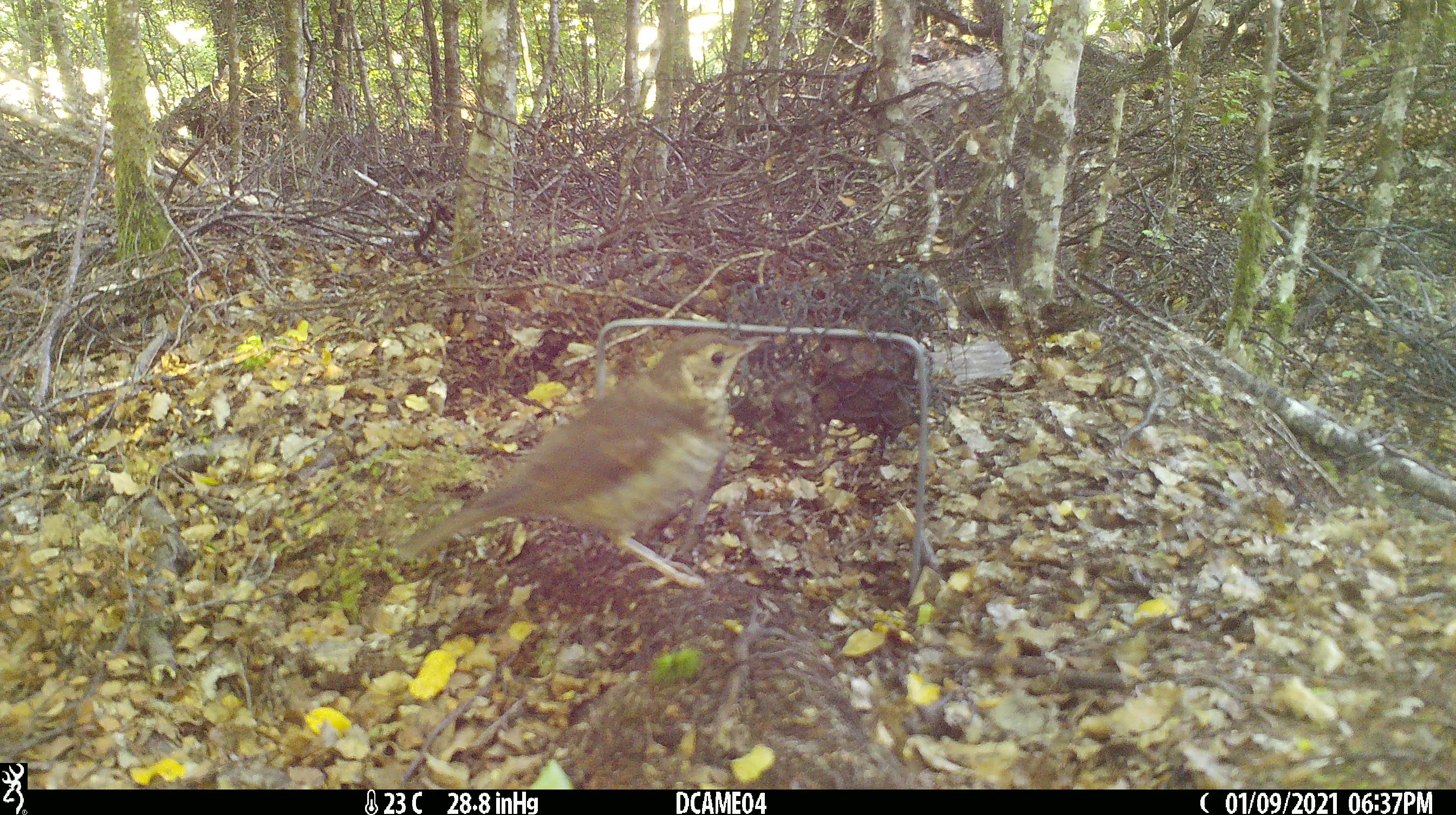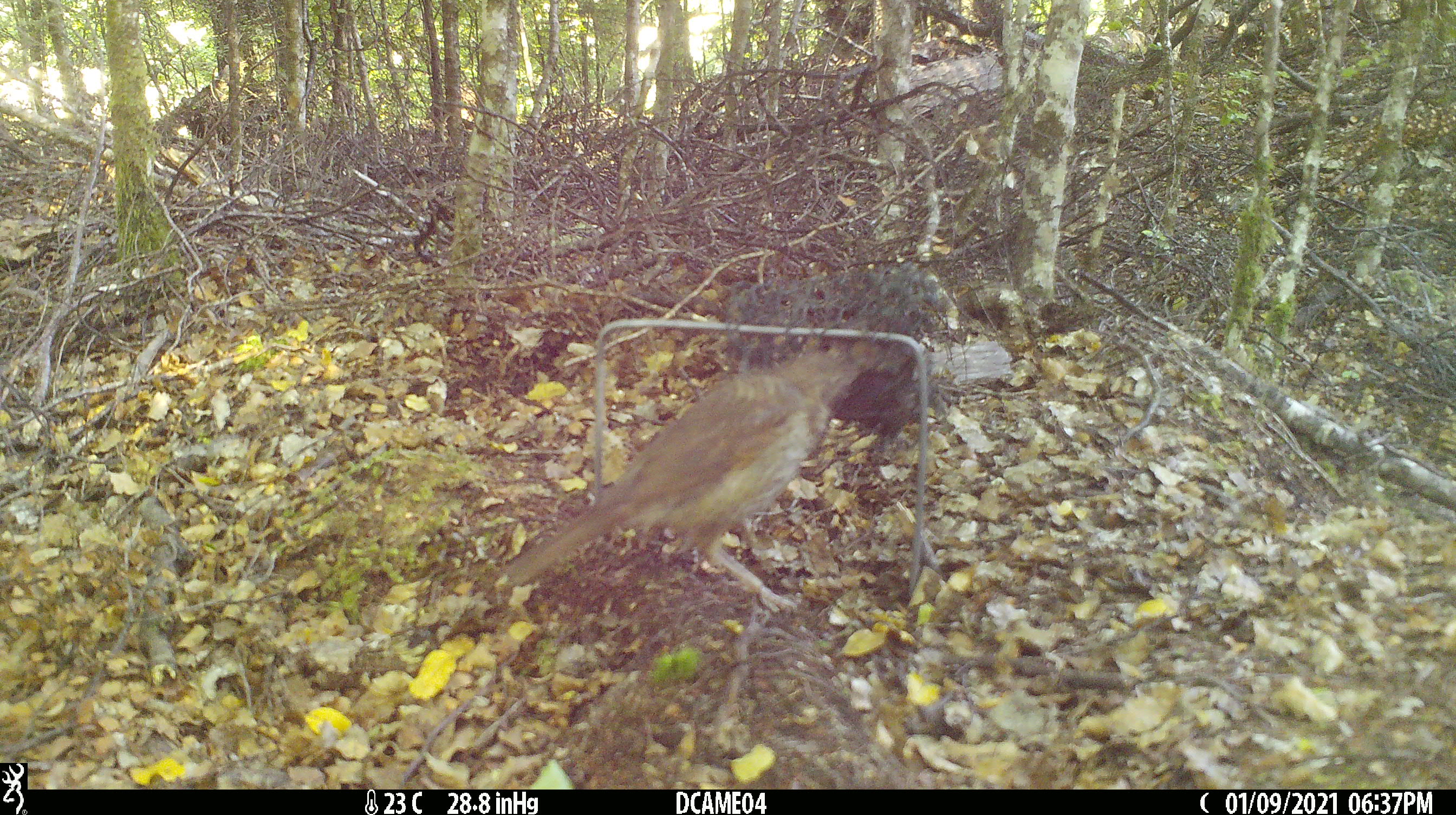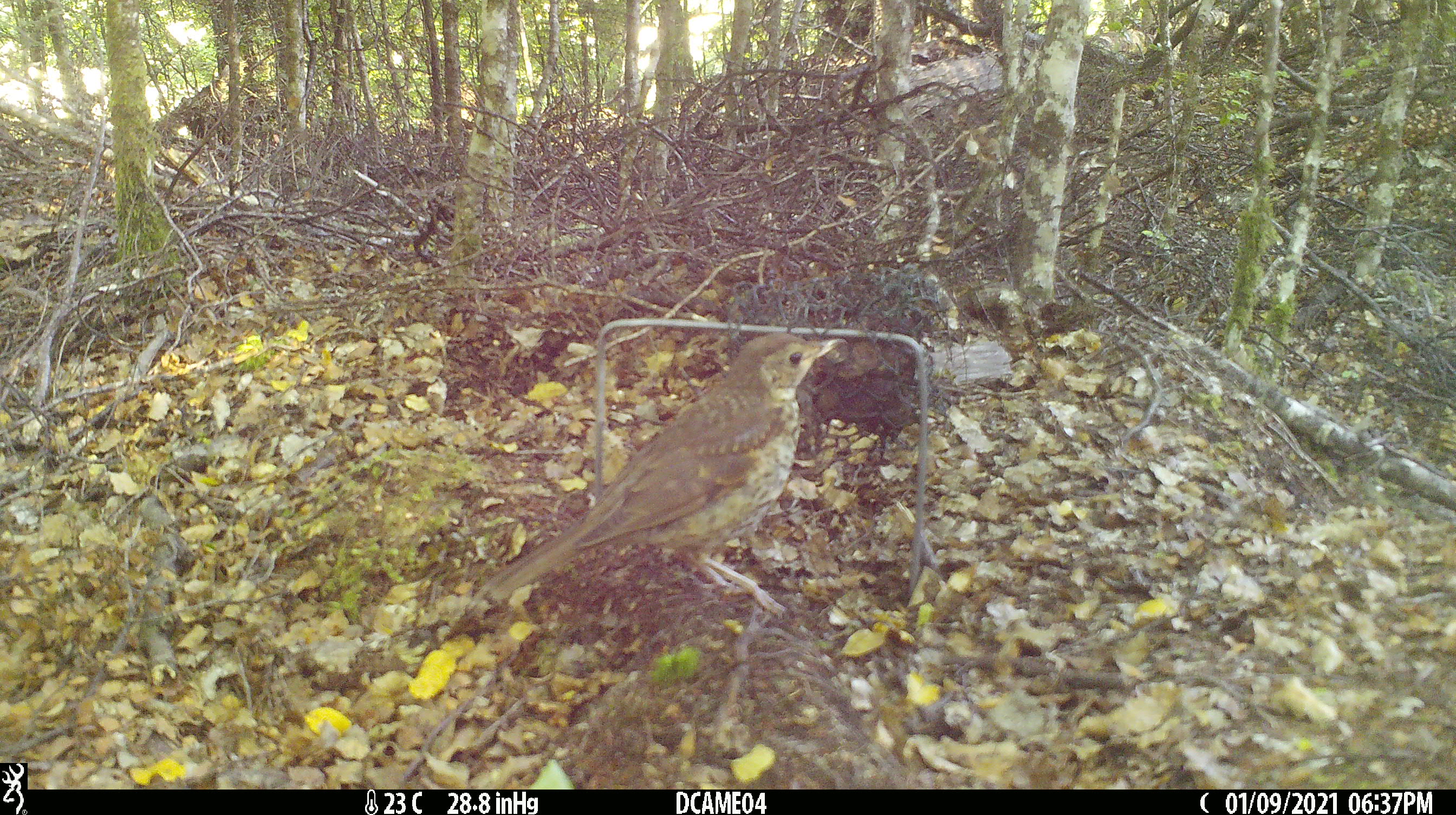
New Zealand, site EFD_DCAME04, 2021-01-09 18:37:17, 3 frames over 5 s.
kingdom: Animalia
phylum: Chordata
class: Aves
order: Passeriformes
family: Turdidae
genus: Turdus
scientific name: Turdus philomelos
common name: song thrush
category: thrush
Thrush (song thrush) (Turdus philomelos).